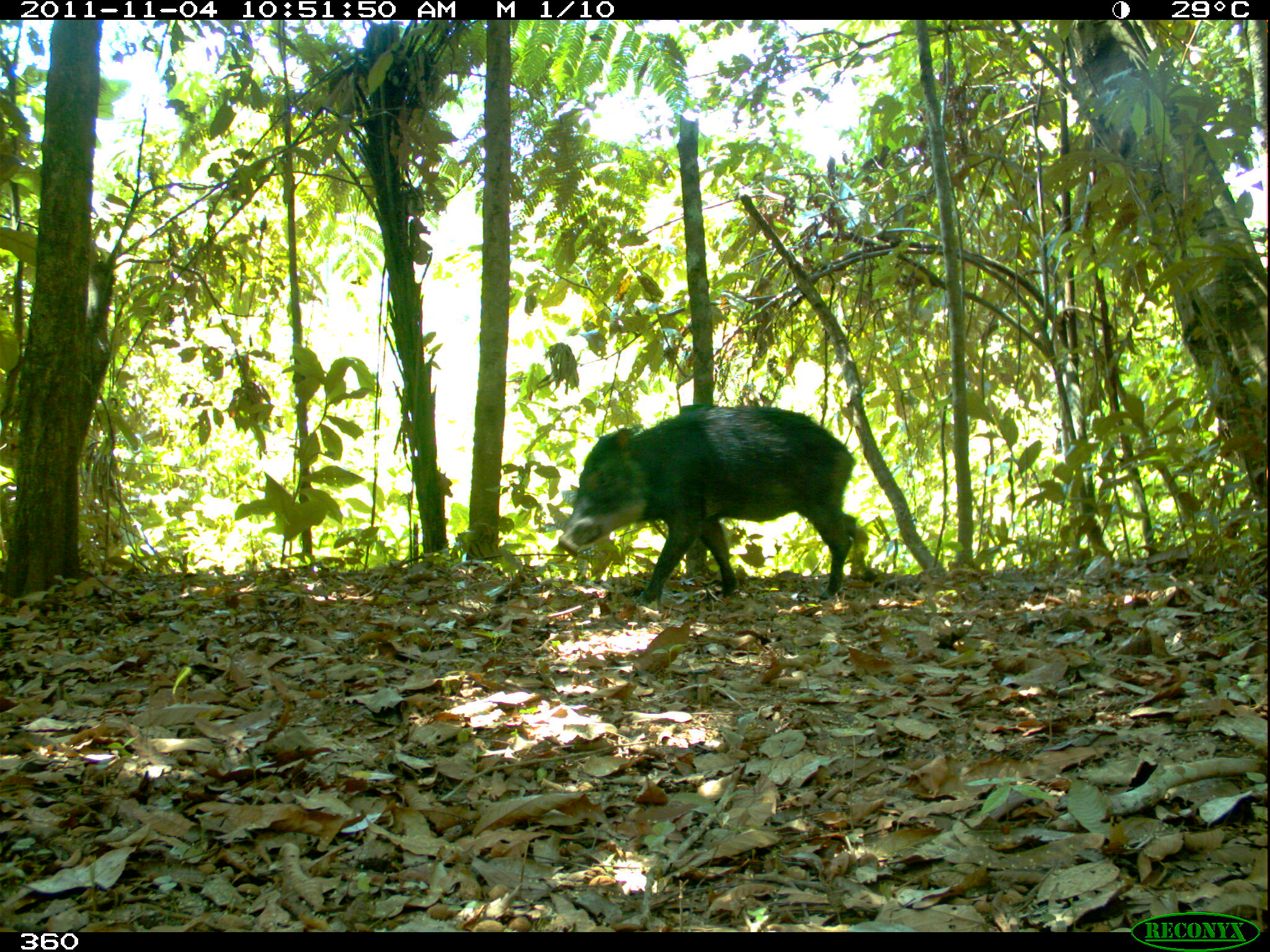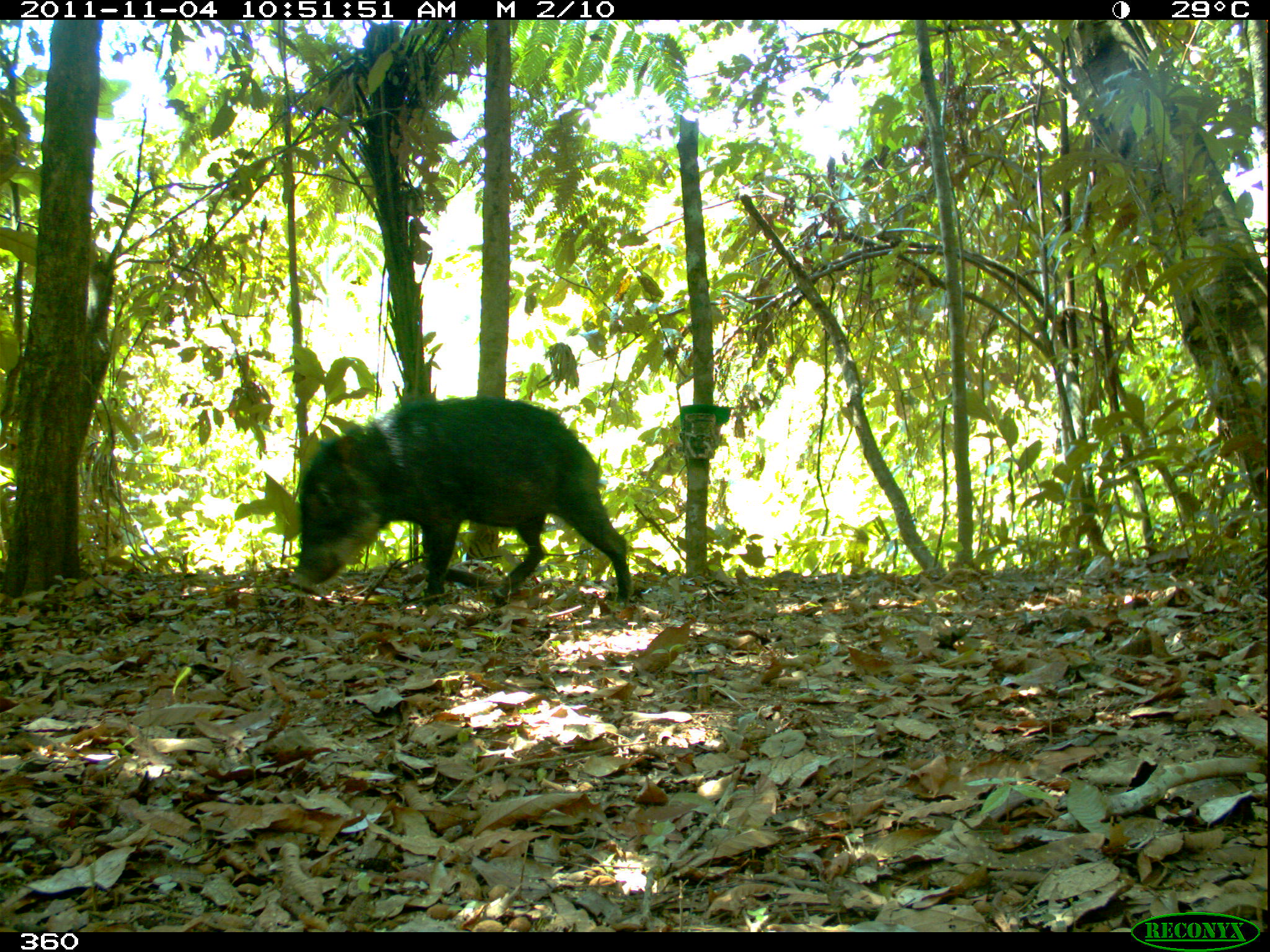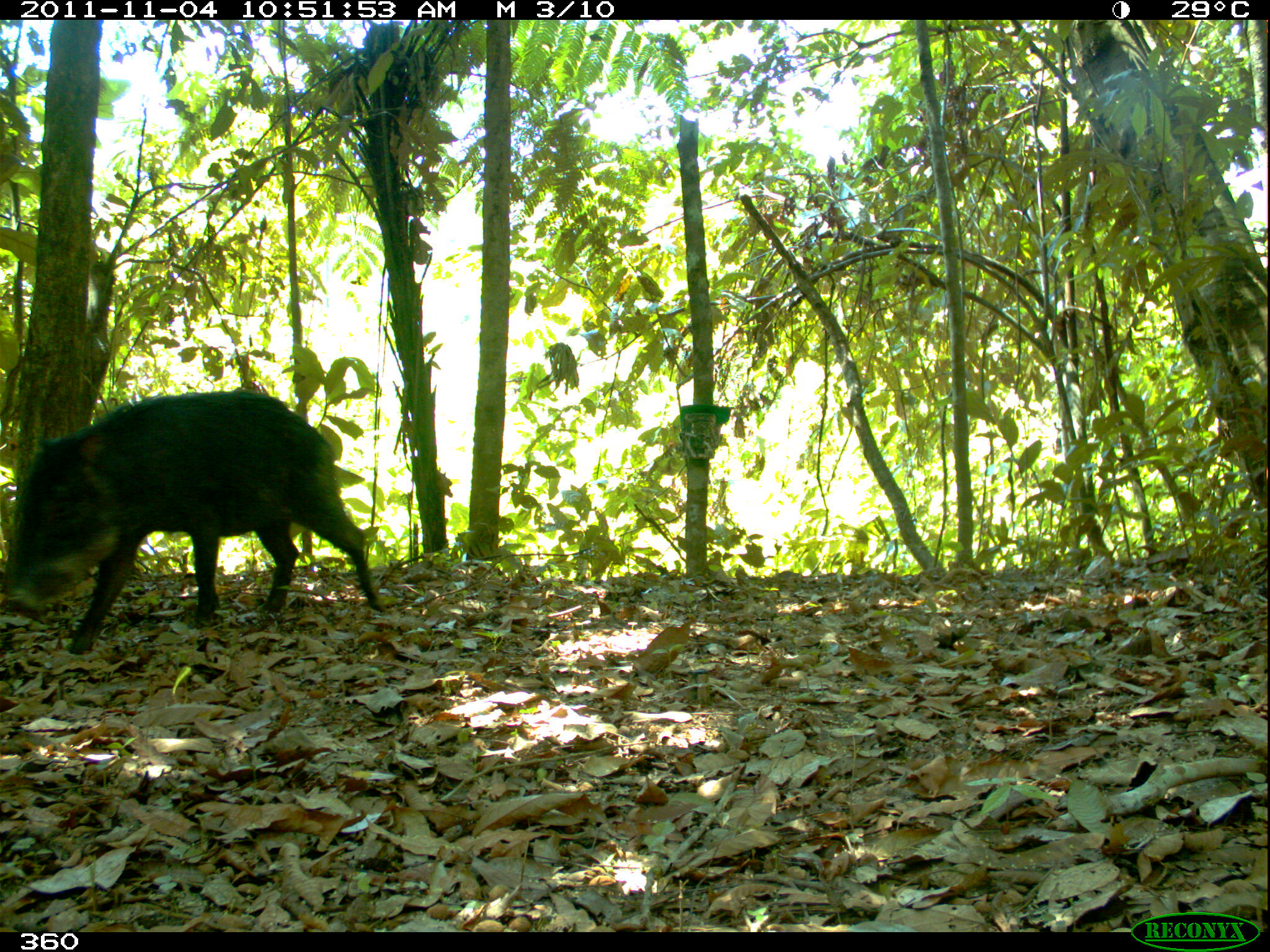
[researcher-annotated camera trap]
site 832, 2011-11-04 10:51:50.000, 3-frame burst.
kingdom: Animalia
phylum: Chordata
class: Mammalia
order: Artiodactyla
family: Tayassuidae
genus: Tayassu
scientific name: Tayassu pecari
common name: white-lipped peccary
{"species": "Tayassu pecari (white-lipped peccary)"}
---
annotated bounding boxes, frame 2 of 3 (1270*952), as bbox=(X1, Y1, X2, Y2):
tayassu pecari: bbox=(289, 388, 634, 622)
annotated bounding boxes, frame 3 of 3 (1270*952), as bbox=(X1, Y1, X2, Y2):
tayassu pecari: bbox=(4, 387, 388, 658)